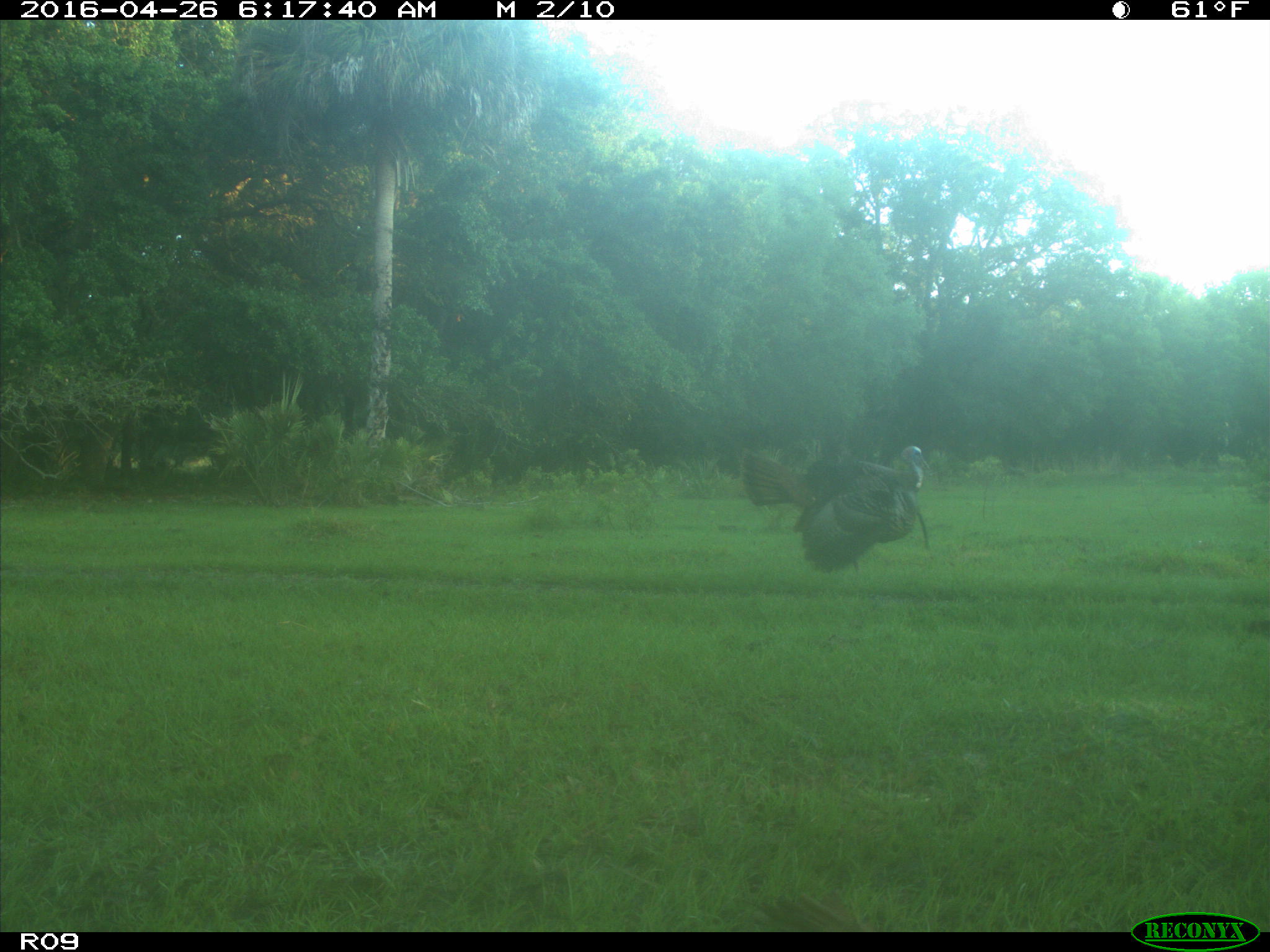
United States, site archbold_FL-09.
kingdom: Animalia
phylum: Chordata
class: Aves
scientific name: Aves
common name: birds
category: unidentified bird